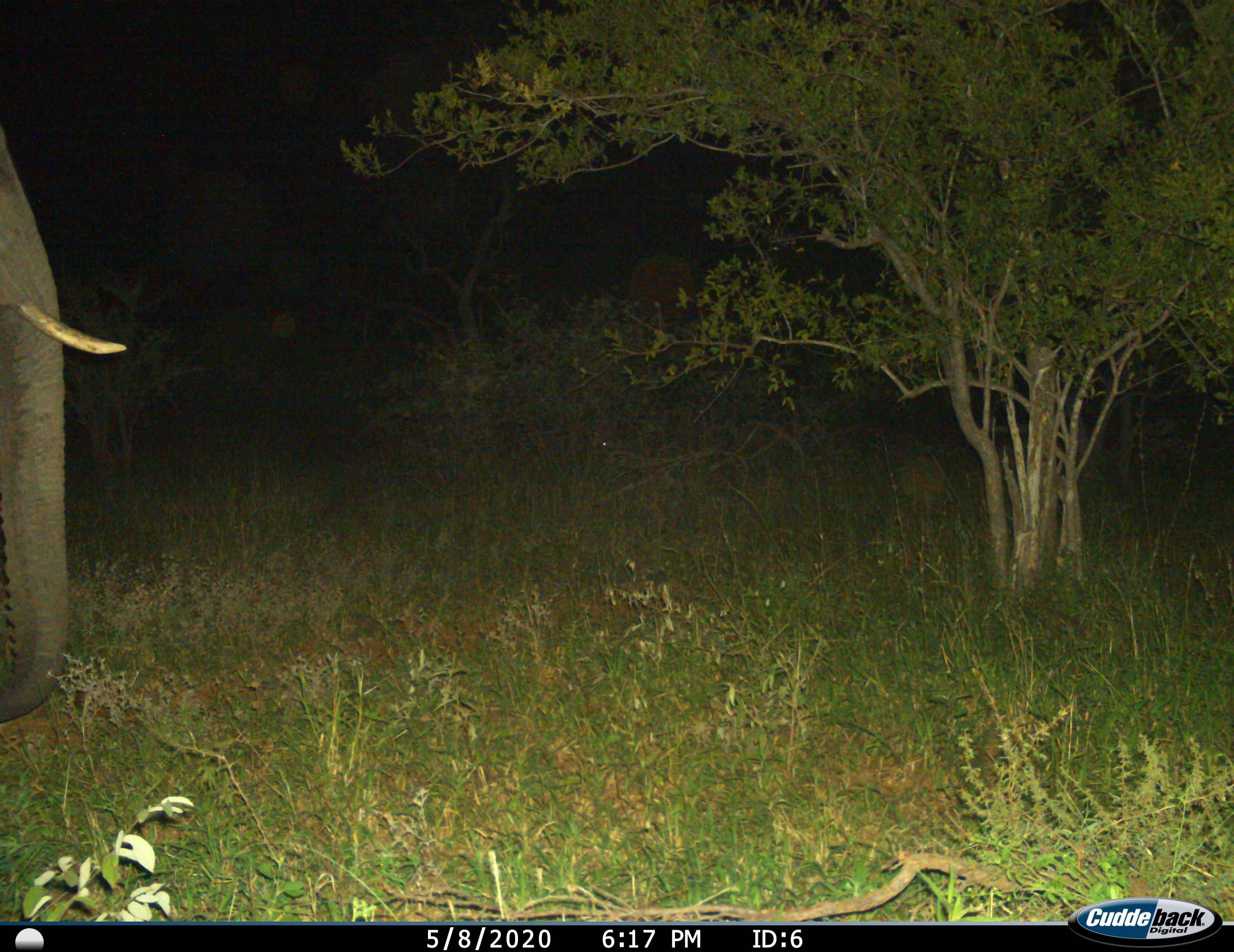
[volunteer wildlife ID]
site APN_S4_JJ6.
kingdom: Animalia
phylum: Chordata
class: Mammalia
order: Proboscidea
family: Elephantidae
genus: Loxodonta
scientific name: Loxodonta africana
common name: african bush elephant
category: elephant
Elephant (african bush elephant) (Loxodonta africana), count 1. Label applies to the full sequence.